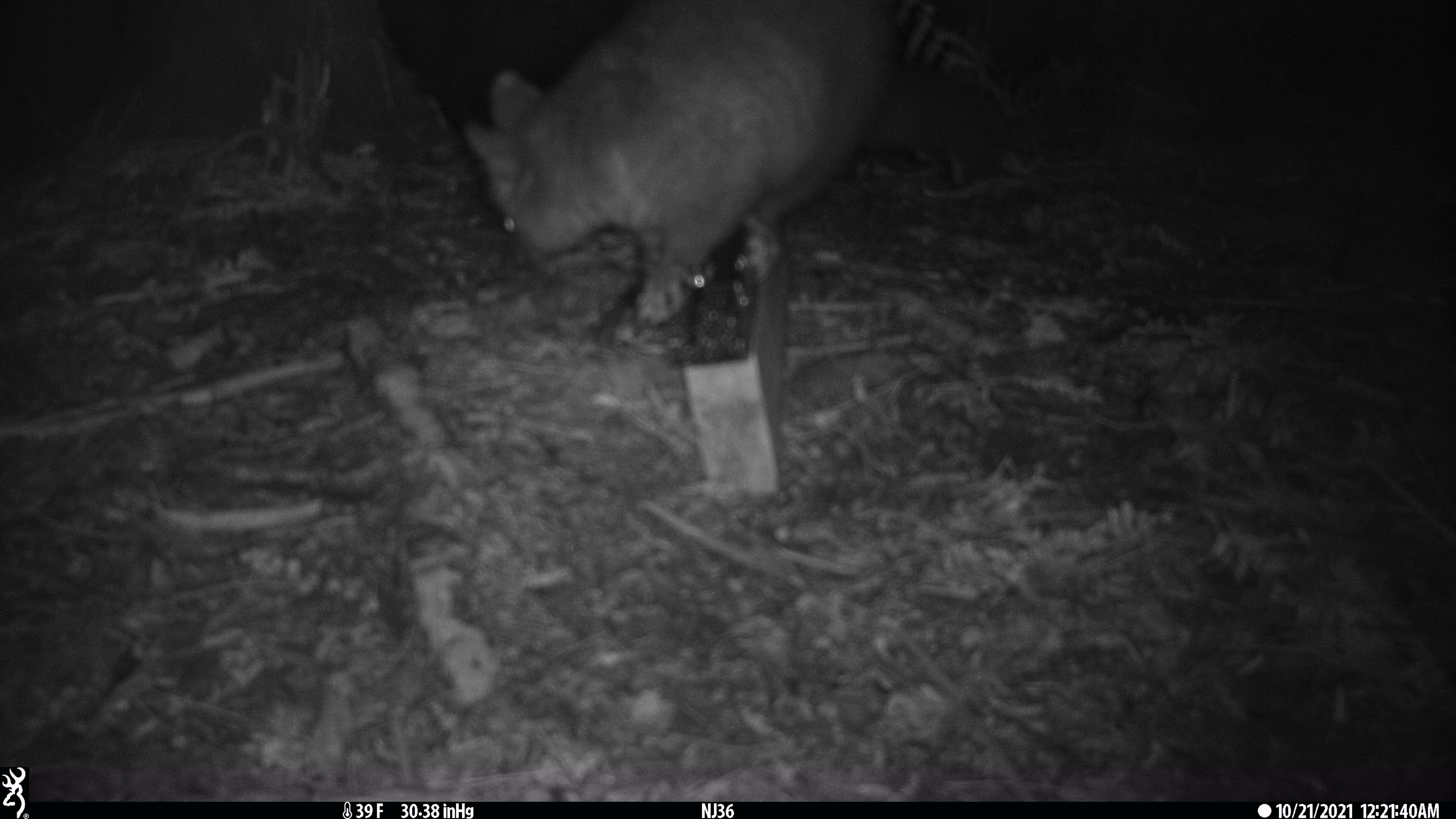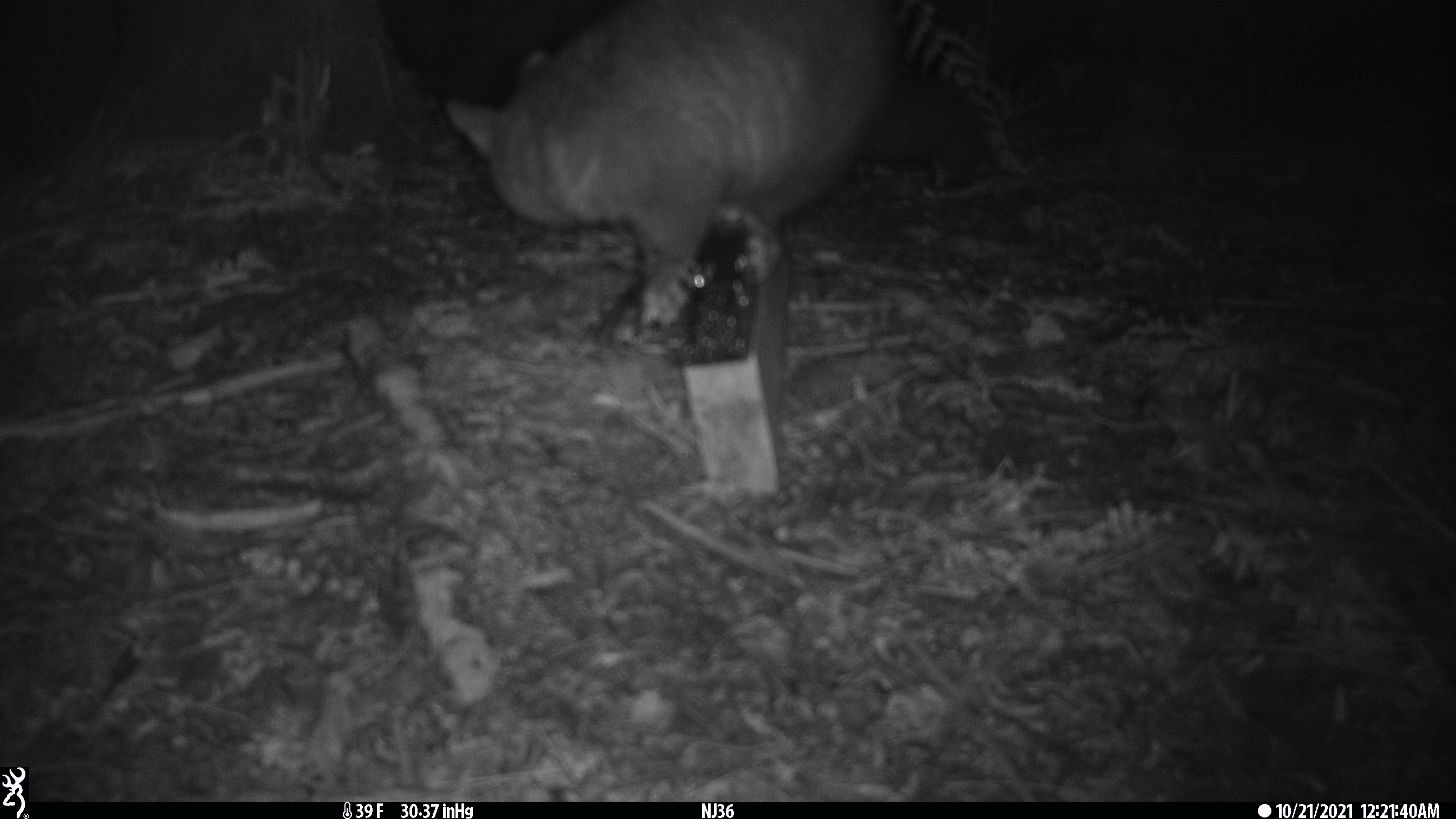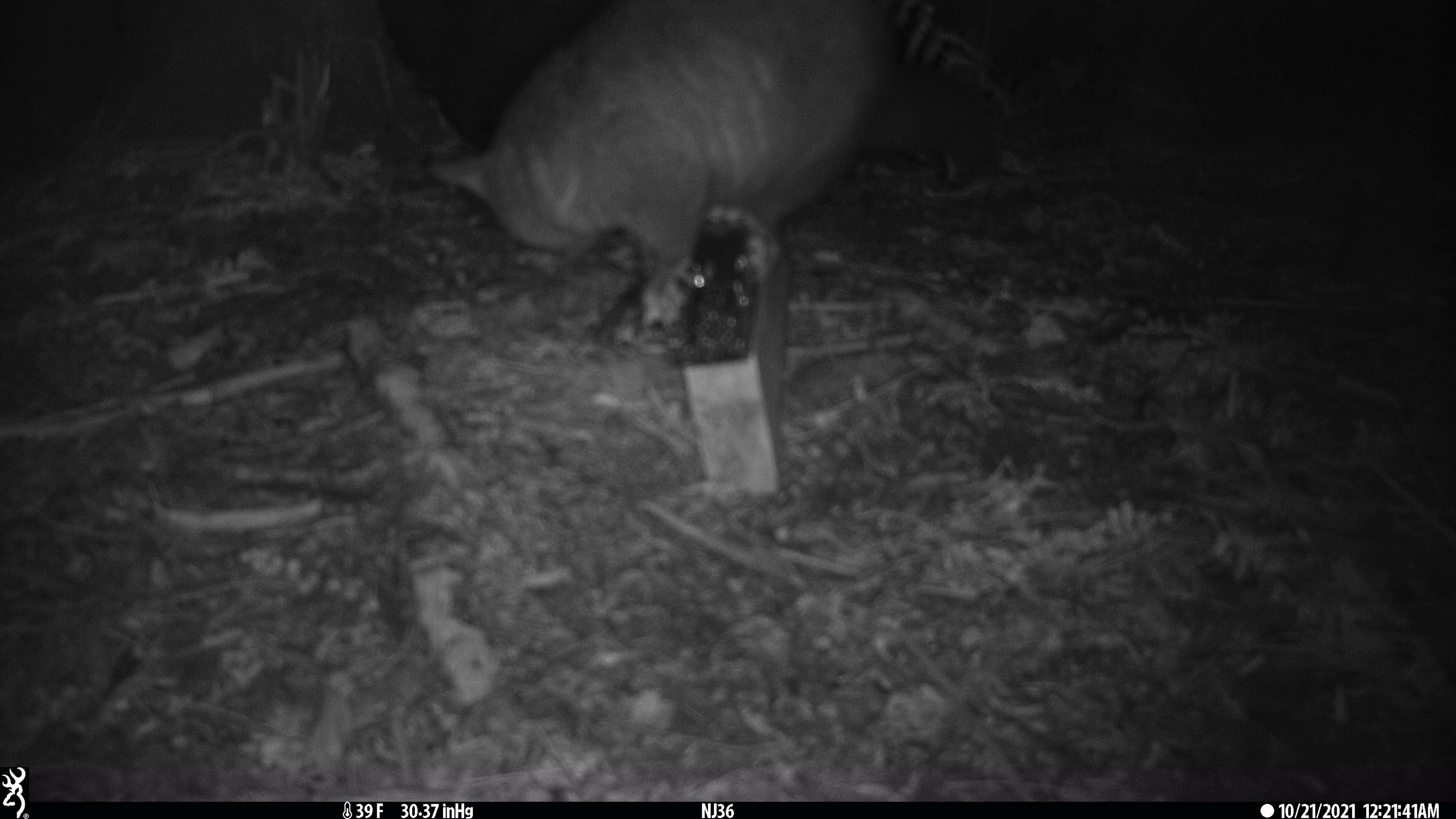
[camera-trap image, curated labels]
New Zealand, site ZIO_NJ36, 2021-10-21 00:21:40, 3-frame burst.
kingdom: Animalia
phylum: Chordata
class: Mammalia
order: Diprotodontia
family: Phalangeridae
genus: Trichosurus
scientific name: Trichosurus vulpecula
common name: common brushtail possum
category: possum